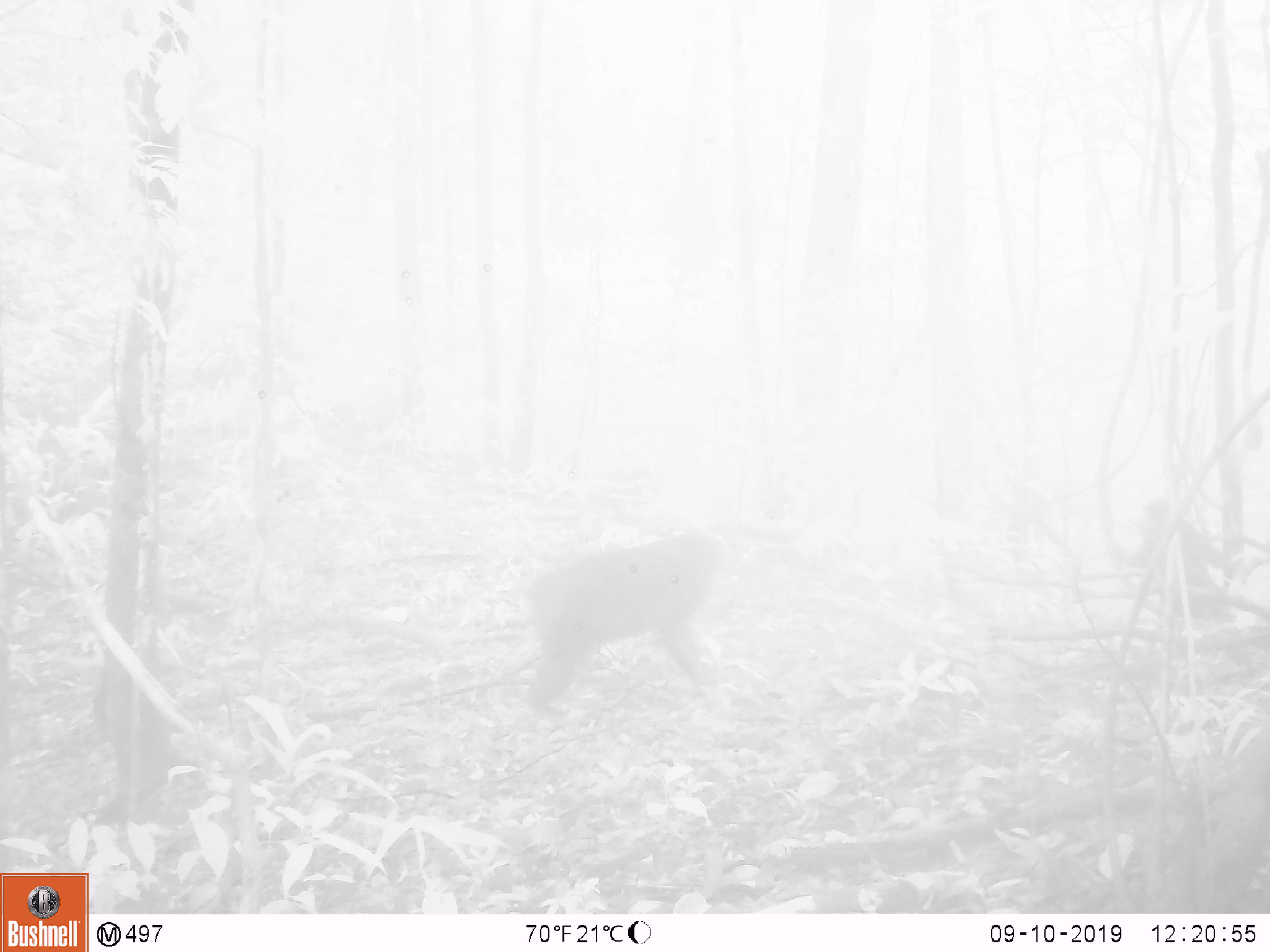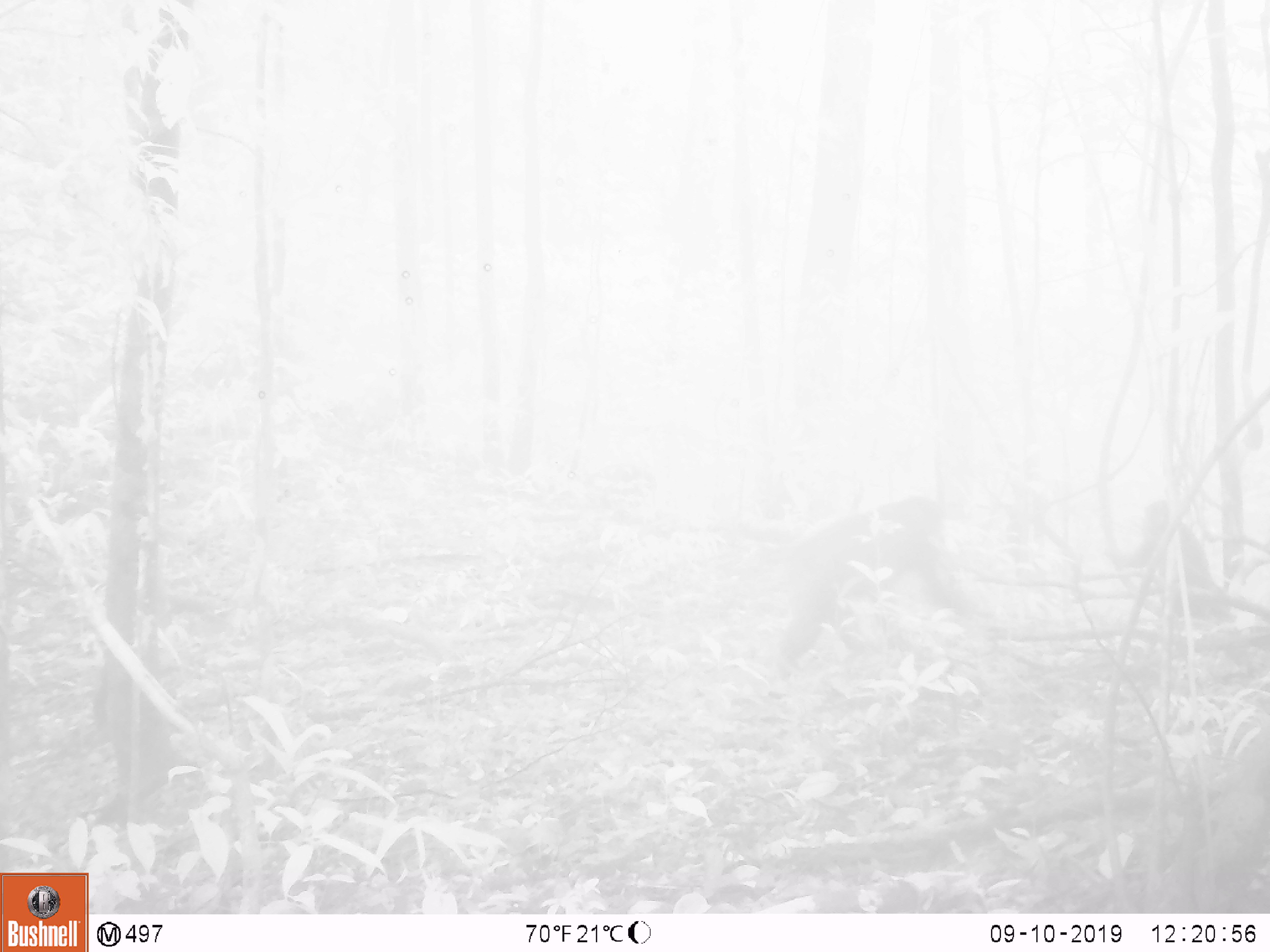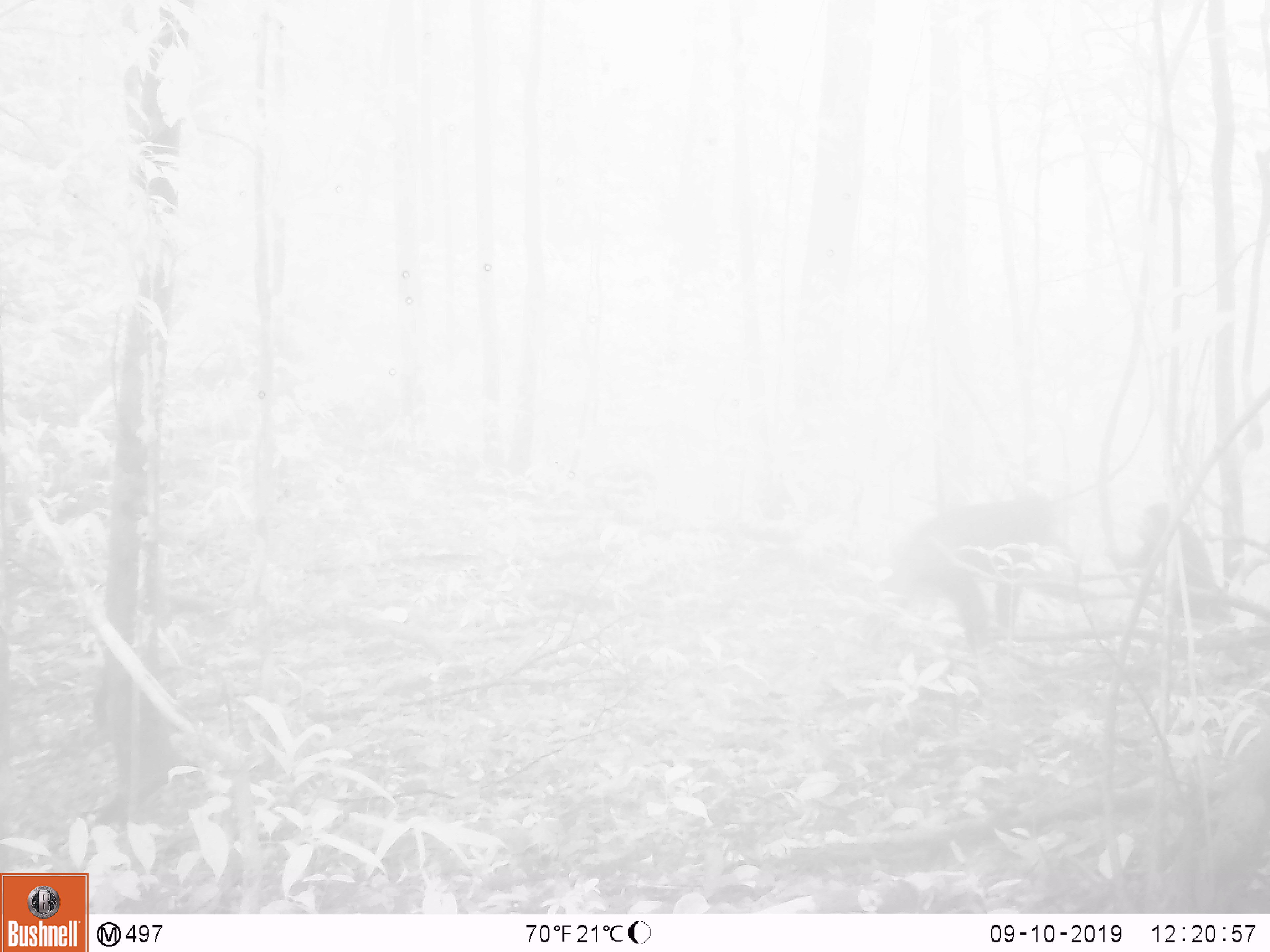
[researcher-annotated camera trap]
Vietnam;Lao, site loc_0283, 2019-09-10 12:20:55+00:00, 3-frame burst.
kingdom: Animalia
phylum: Chordata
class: Mammalia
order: Primates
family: Cercopithecidae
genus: Macaca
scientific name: Macaca arctoides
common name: stump-tailed macaque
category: stump tailed macaque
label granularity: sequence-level